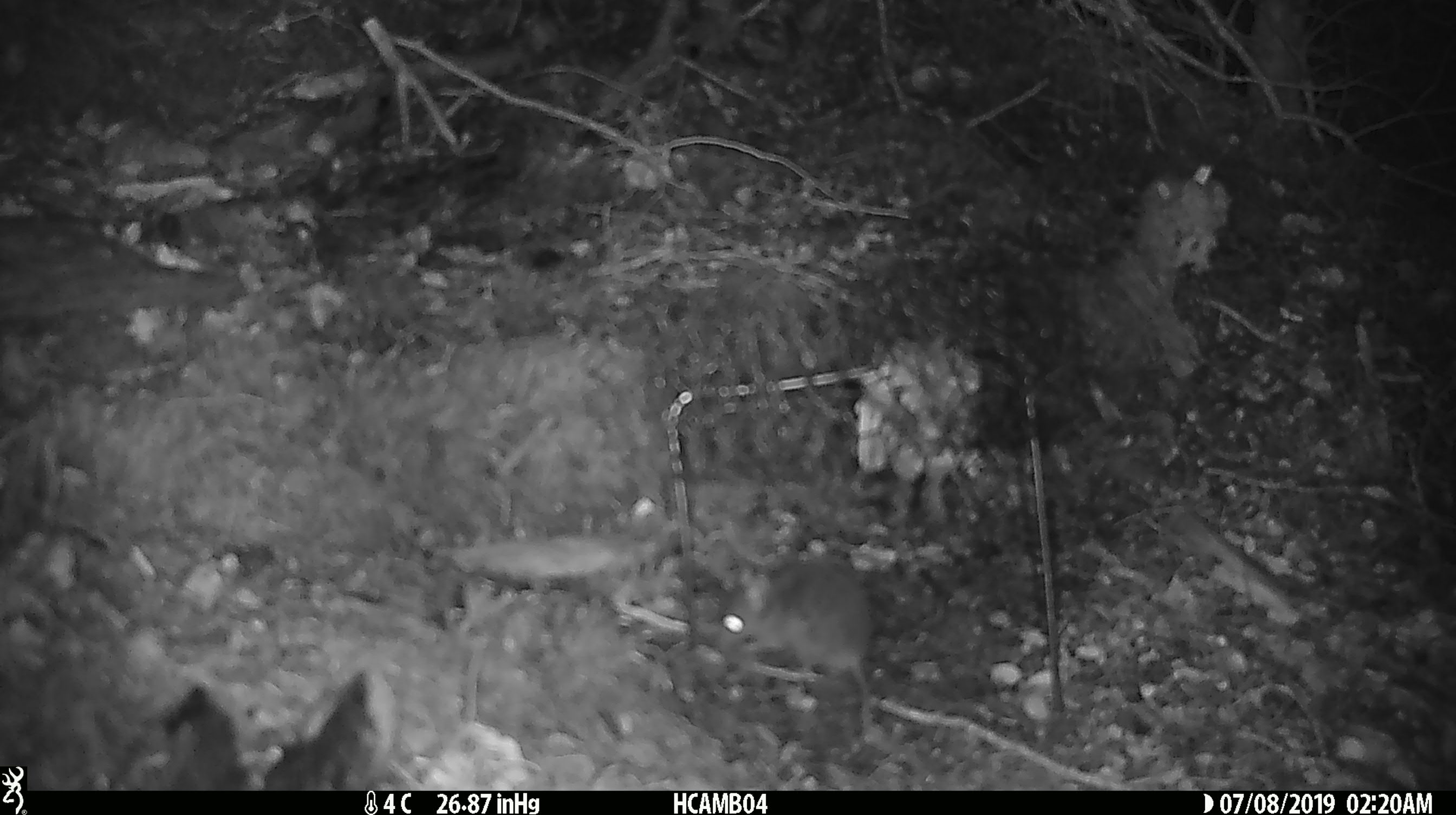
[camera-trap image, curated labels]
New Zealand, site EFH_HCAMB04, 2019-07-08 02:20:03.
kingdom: Animalia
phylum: Chordata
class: Mammalia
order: Rodentia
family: Muridae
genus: Mus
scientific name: Mus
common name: mouse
Mouse (Mus).